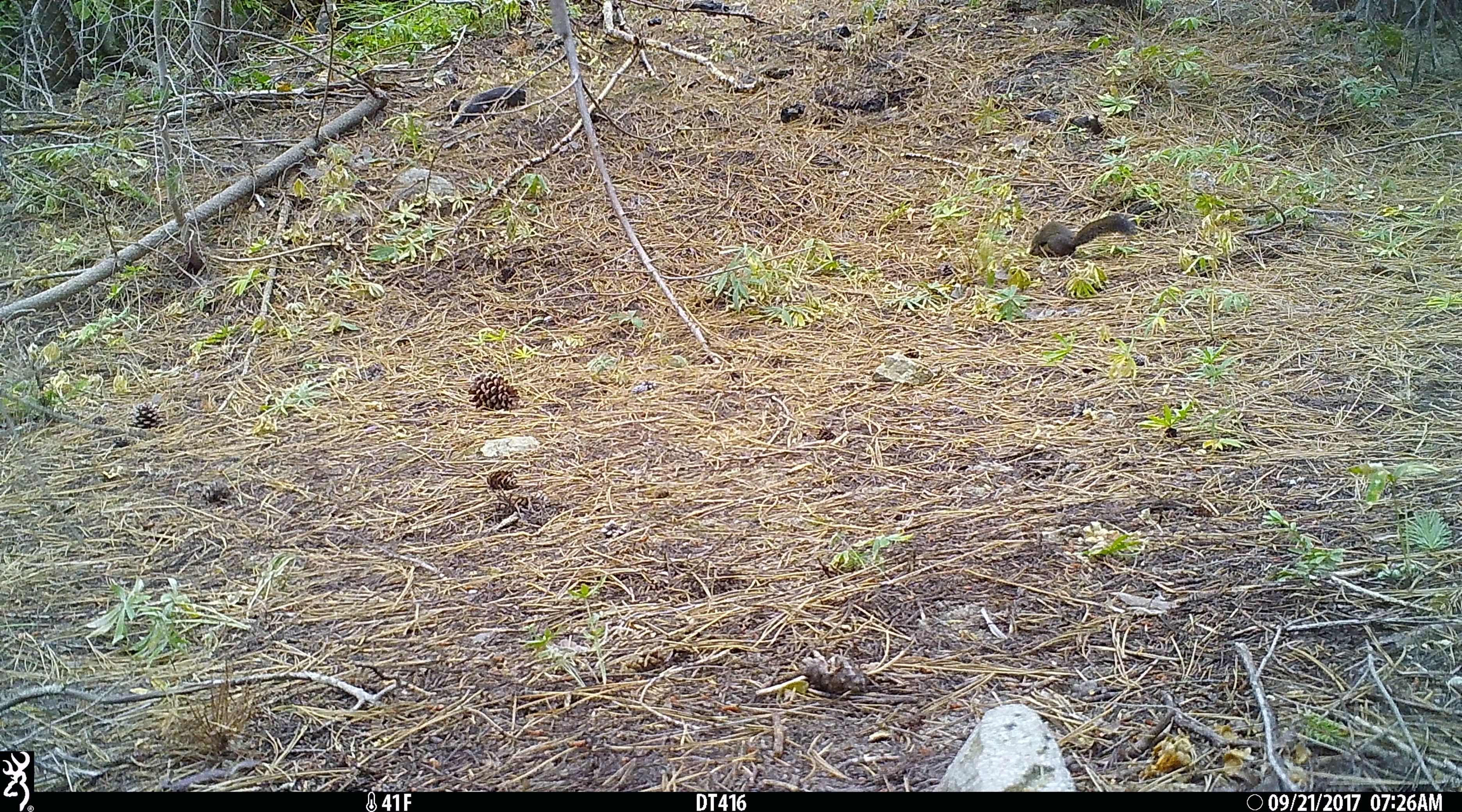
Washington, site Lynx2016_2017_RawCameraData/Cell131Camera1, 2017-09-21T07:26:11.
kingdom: Animalia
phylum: Chordata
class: Mammalia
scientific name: Mammalia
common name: small mammal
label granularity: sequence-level